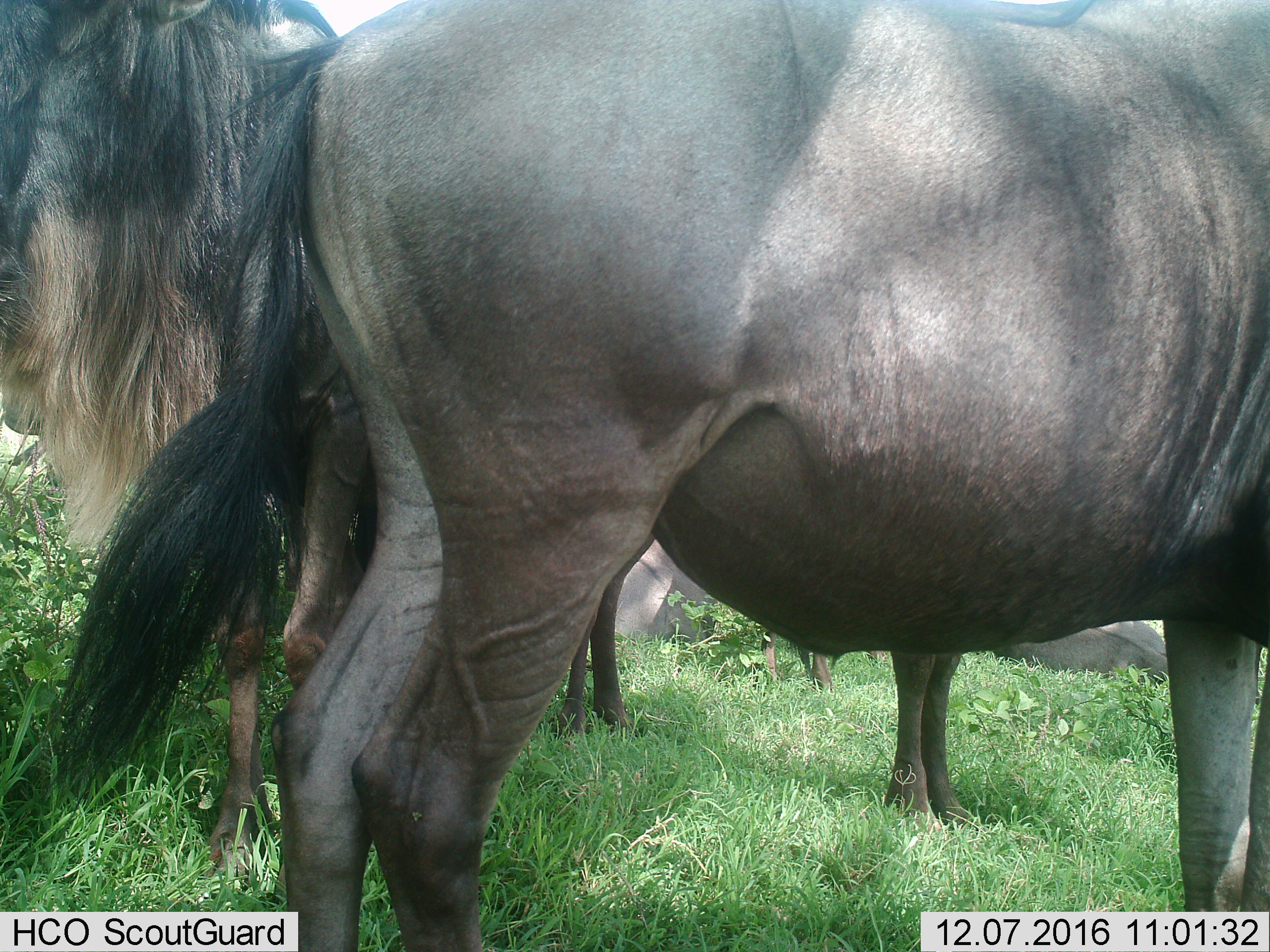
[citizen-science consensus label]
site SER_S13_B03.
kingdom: Animalia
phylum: Chordata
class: Mammalia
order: Artiodactyla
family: Bovidae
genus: Connochaetes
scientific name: Connochaetes taurinus taurinus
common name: blue wildebeest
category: wildebeestblue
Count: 3.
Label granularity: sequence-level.